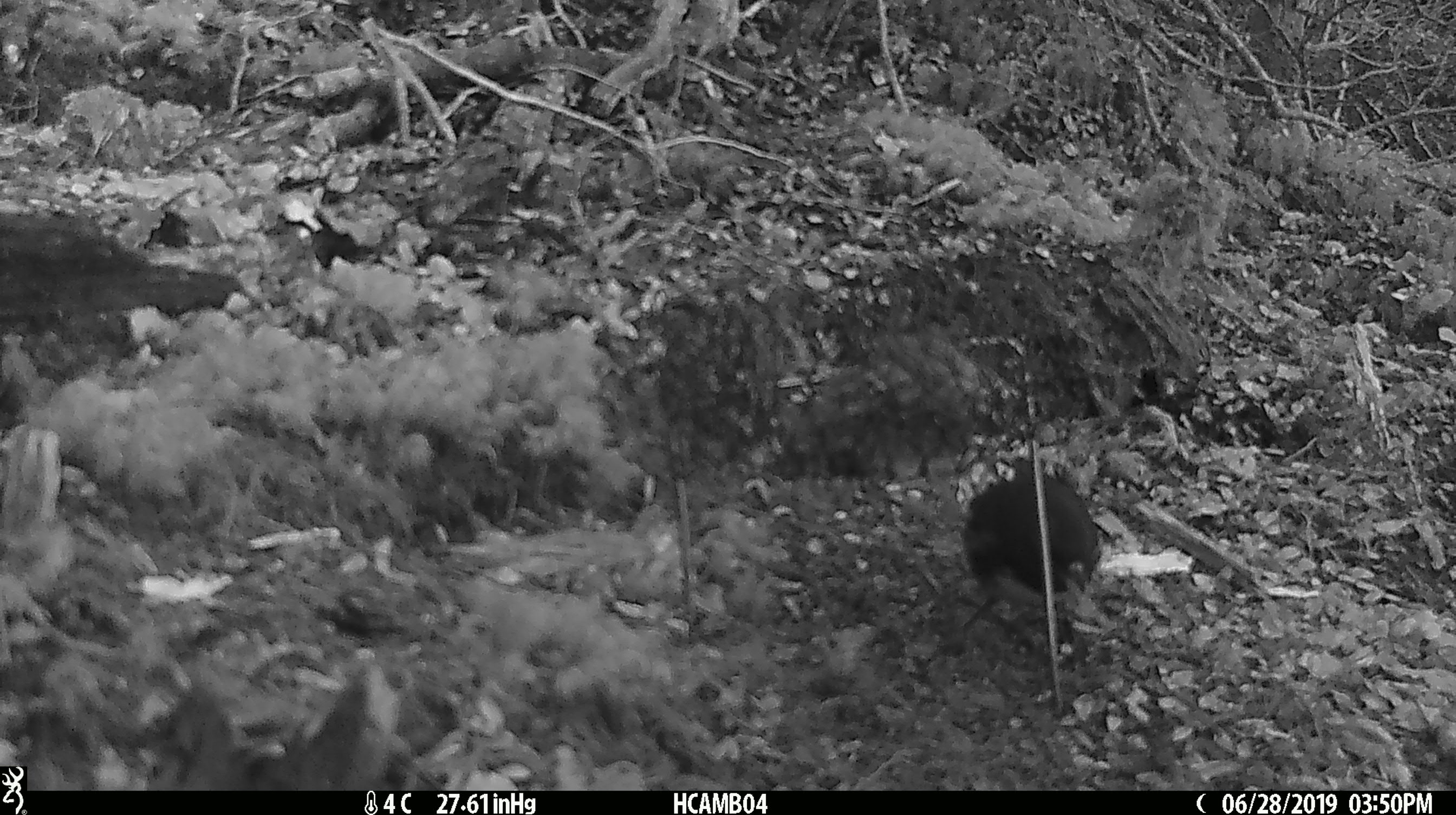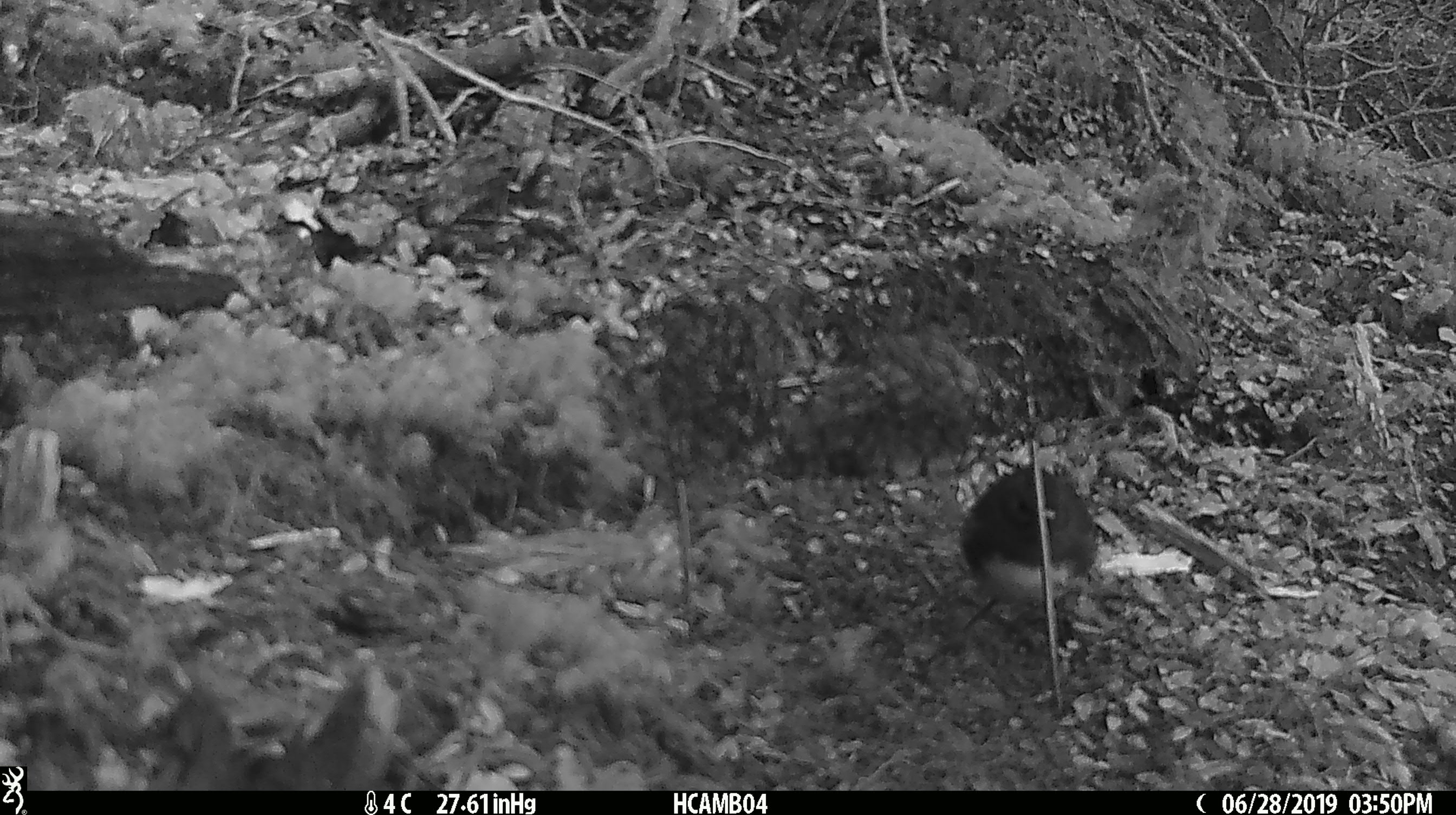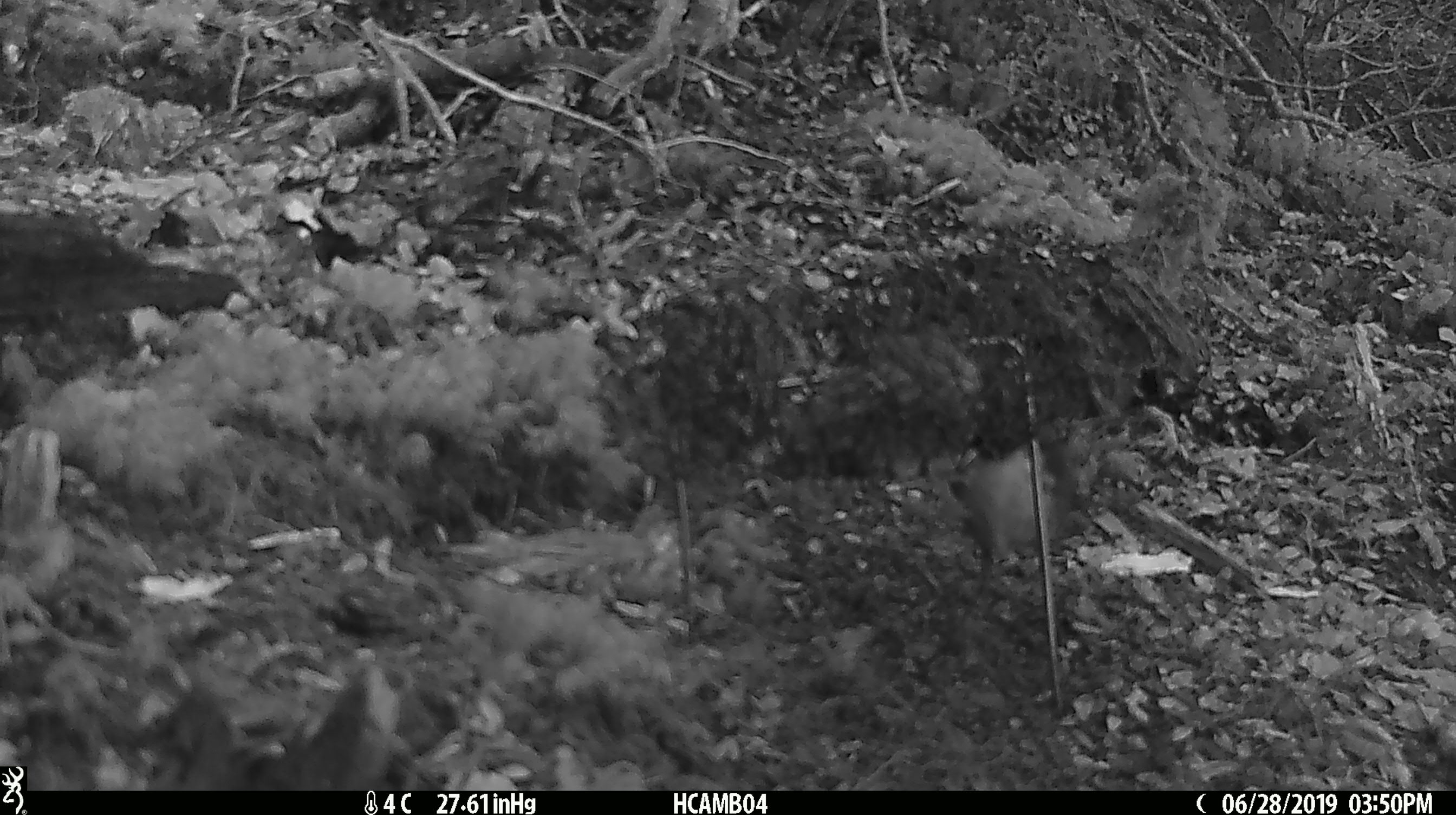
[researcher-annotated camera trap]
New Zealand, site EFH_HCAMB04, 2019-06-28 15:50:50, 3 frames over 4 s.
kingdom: Animalia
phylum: Chordata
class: Aves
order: Passeriformes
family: Petroicidae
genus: Petroica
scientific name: Petroica australis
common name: new zealand robin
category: robin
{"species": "robin (new zealand robin) (Petroica australis)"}